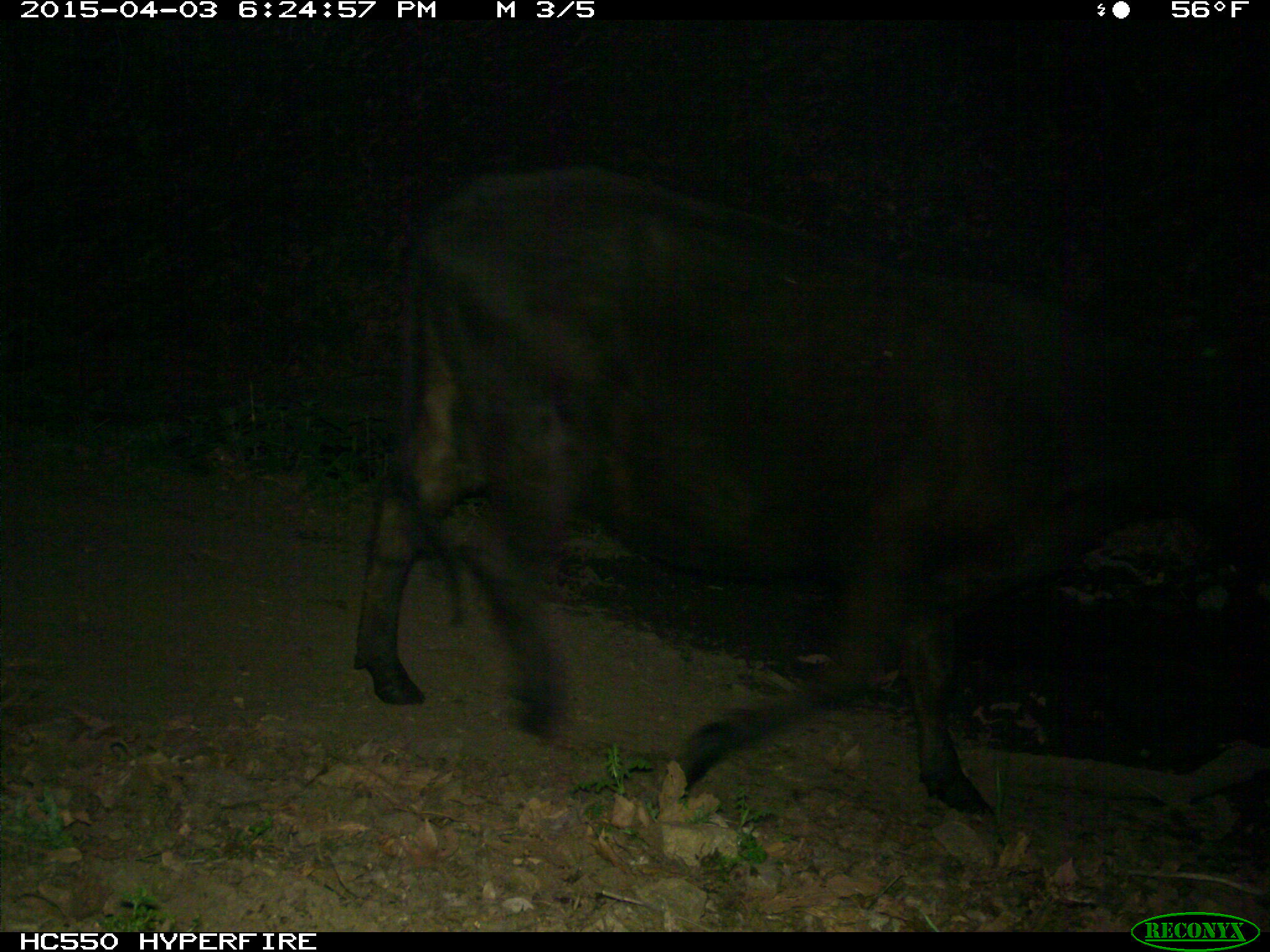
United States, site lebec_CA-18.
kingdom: Animalia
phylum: Chordata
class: Mammalia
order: Artiodactyla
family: Bovidae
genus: Bos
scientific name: Bos taurus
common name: domestic cow